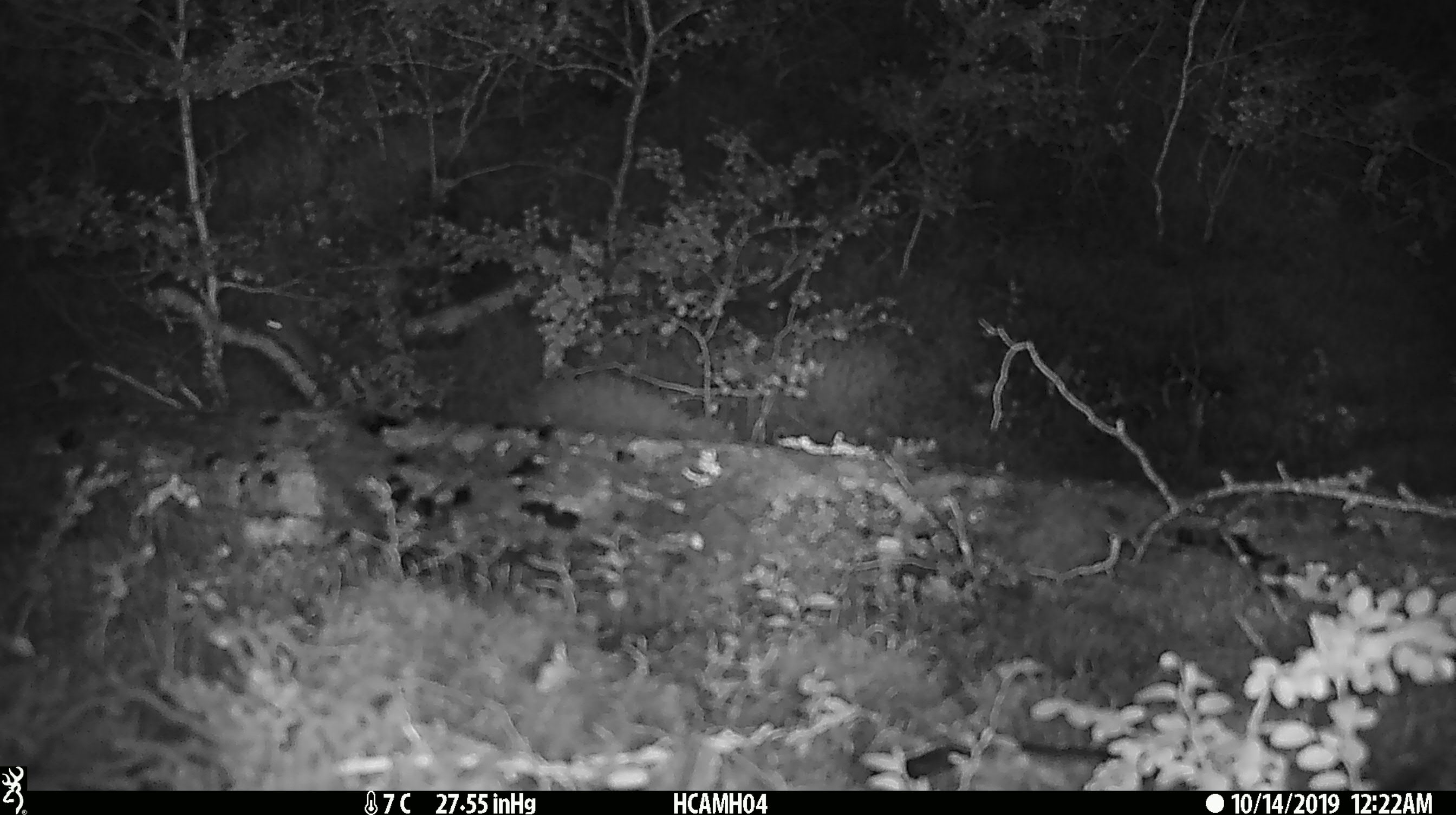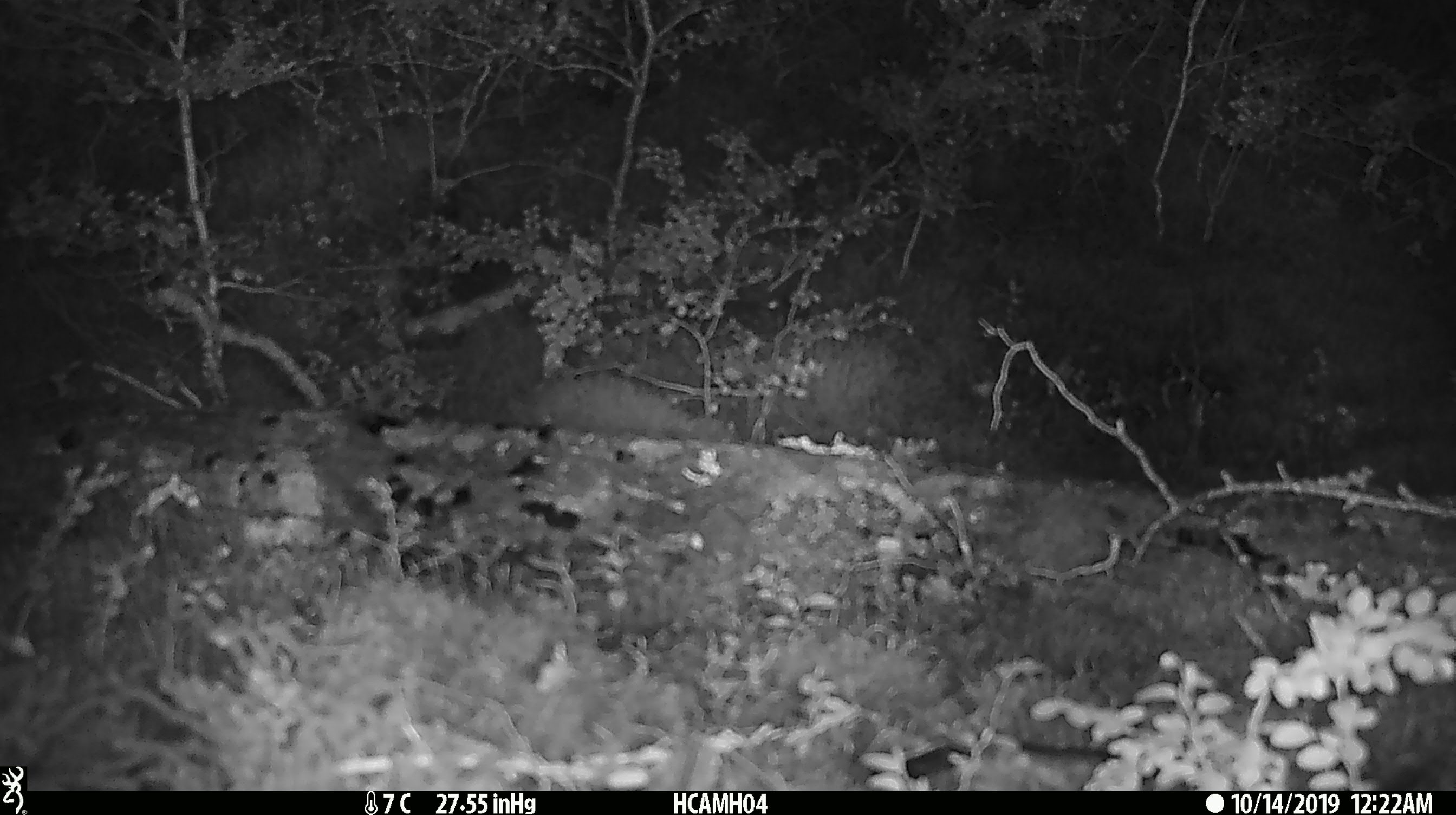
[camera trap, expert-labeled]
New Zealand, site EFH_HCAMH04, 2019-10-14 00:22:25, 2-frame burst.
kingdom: Animalia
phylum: Chordata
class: Mammalia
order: Rodentia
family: Muridae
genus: Mus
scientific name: Mus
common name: mouse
Mouse (Mus).